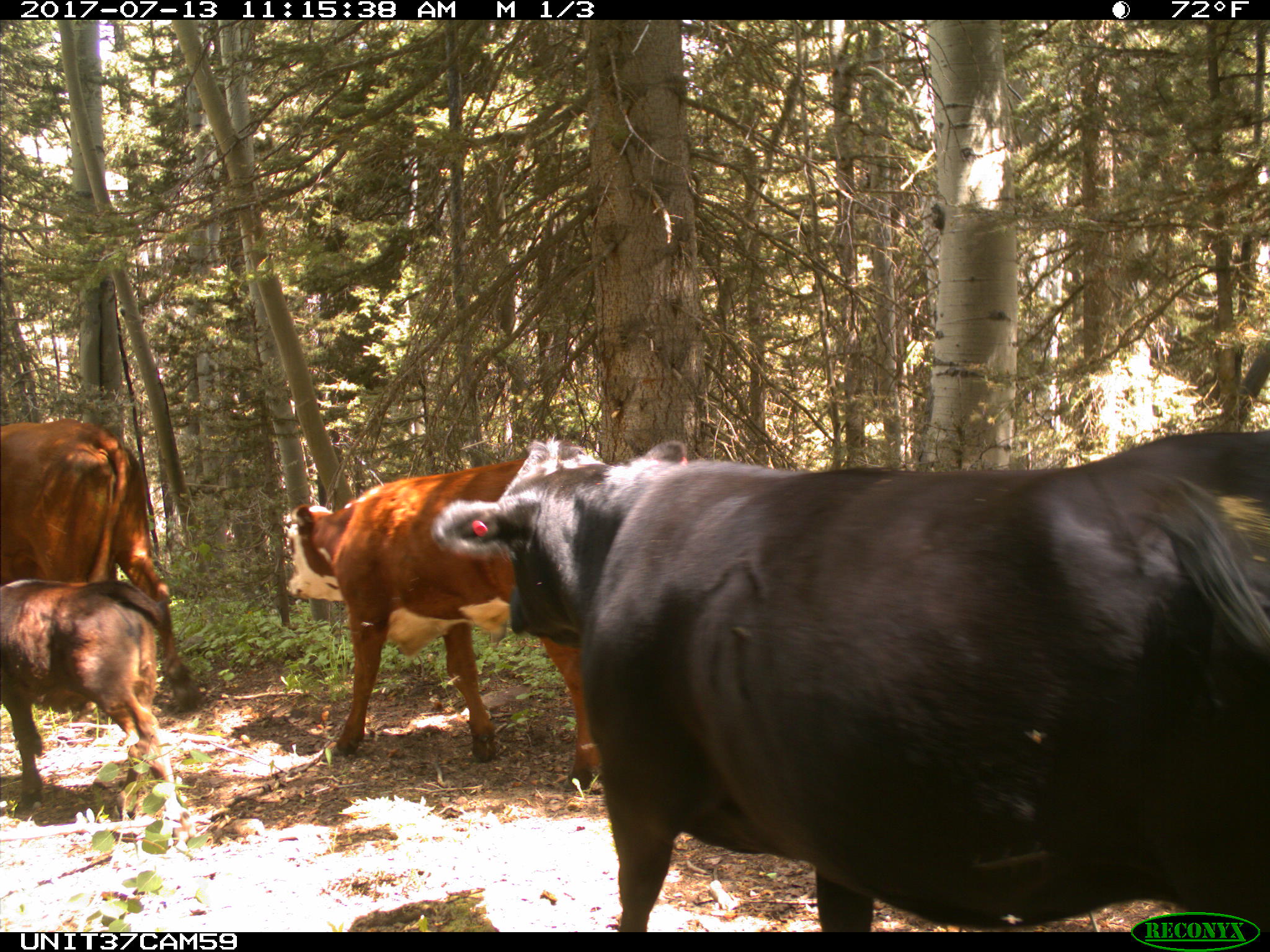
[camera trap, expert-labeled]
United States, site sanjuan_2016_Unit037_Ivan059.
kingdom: Animalia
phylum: Chordata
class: Mammalia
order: Artiodactyla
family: Bovidae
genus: Bos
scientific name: Bos taurus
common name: domestic cow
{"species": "Bos taurus (domestic cow)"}